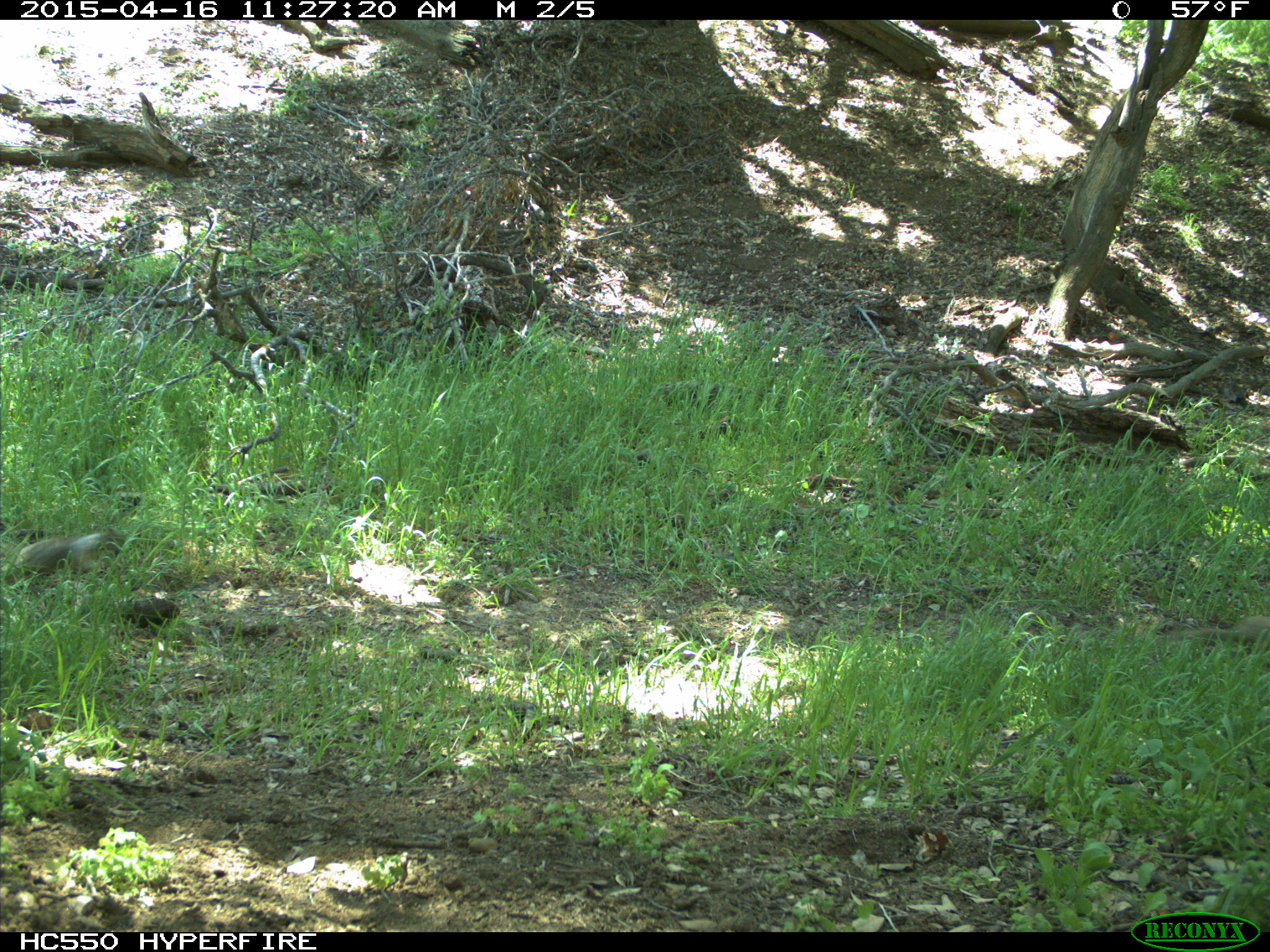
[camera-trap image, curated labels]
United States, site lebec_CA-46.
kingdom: Animalia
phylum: Chordata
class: Mammalia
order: Rodentia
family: Sciuridae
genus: Otospermophilus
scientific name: Otospermophilus beecheyi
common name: california ground squirrel